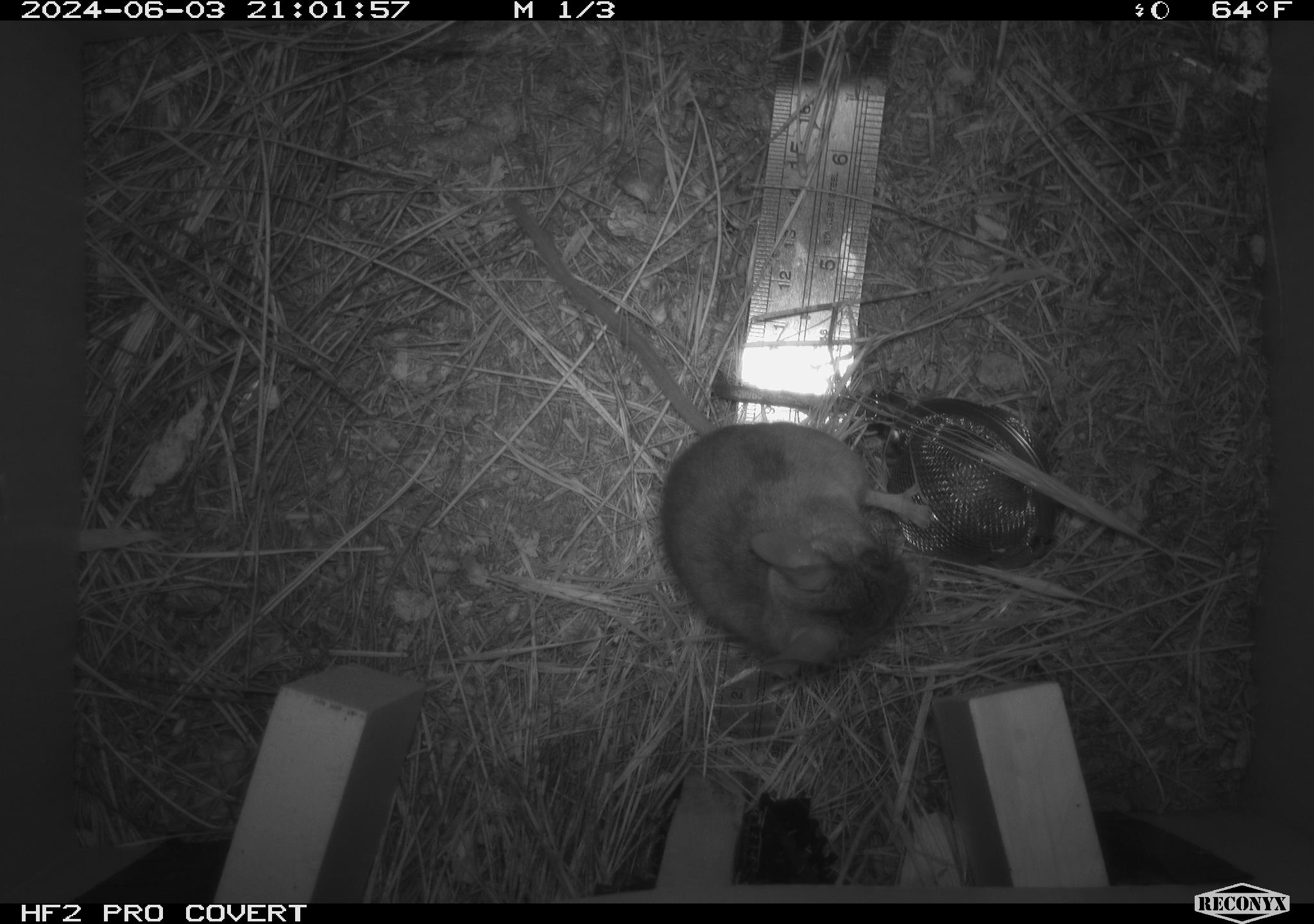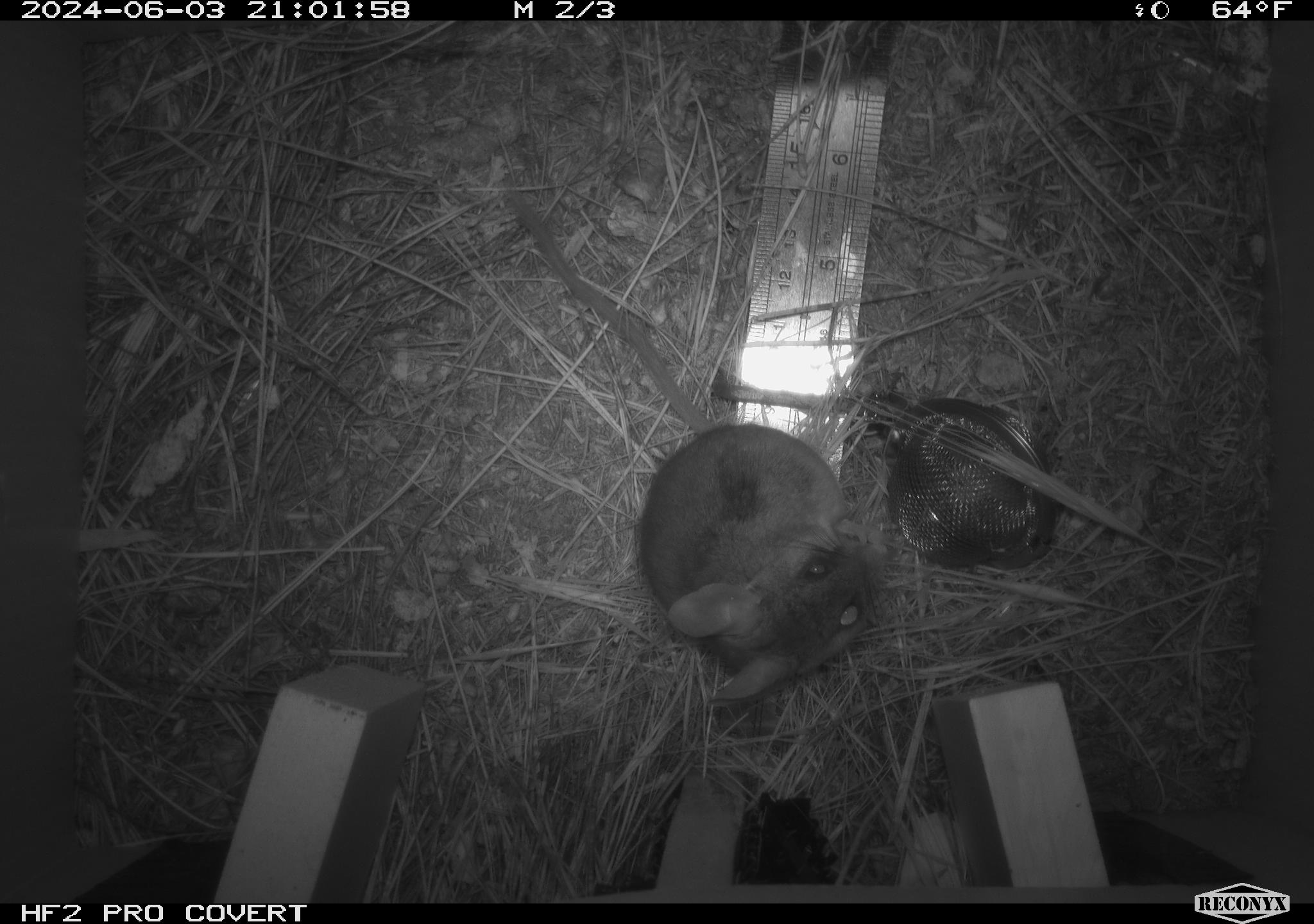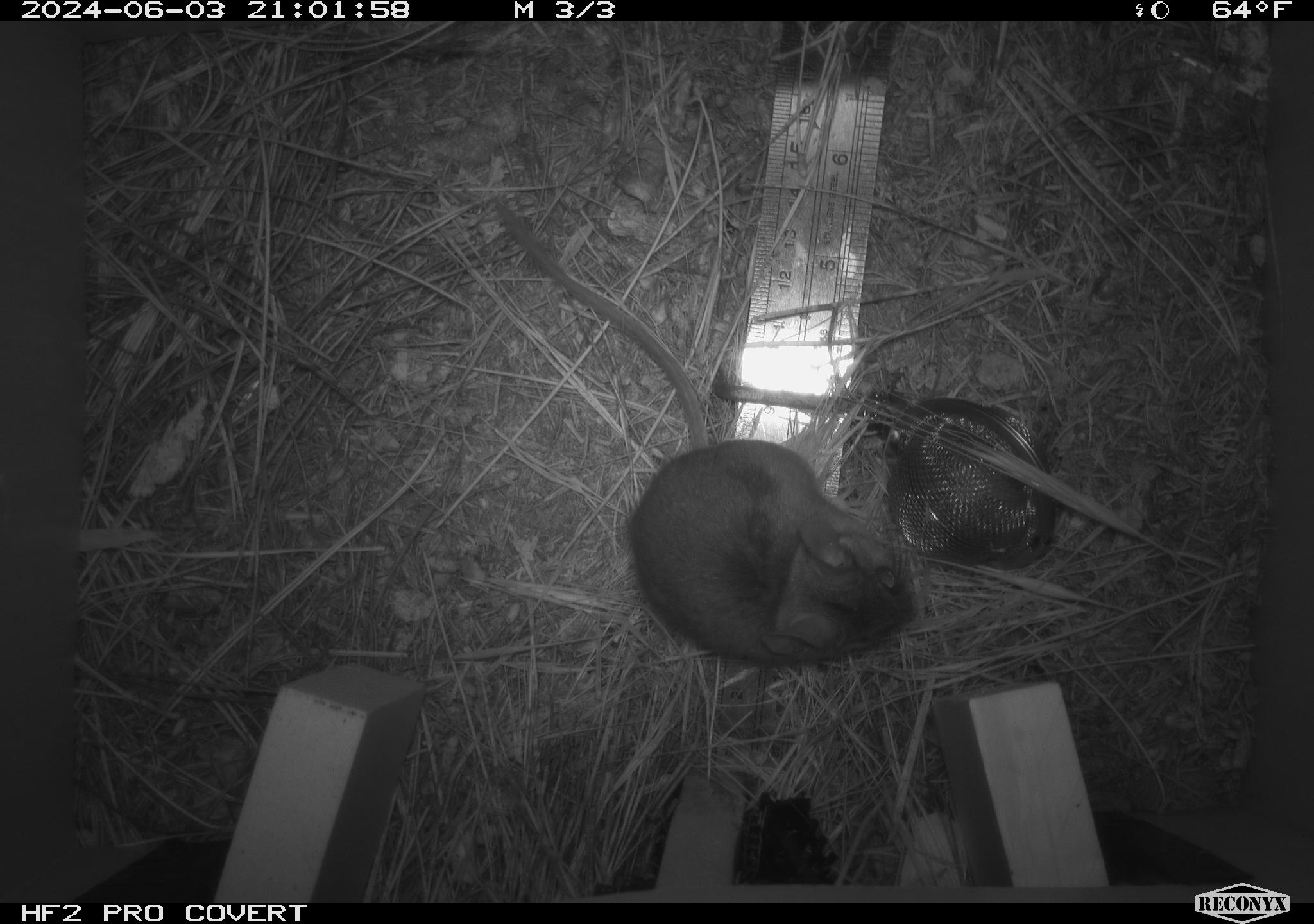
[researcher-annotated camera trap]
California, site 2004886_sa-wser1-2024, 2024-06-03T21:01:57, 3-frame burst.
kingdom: Animalia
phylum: Chordata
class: Mammalia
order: Rodentia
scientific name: Rodentia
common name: mouse species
Mouse species (Rodentia).